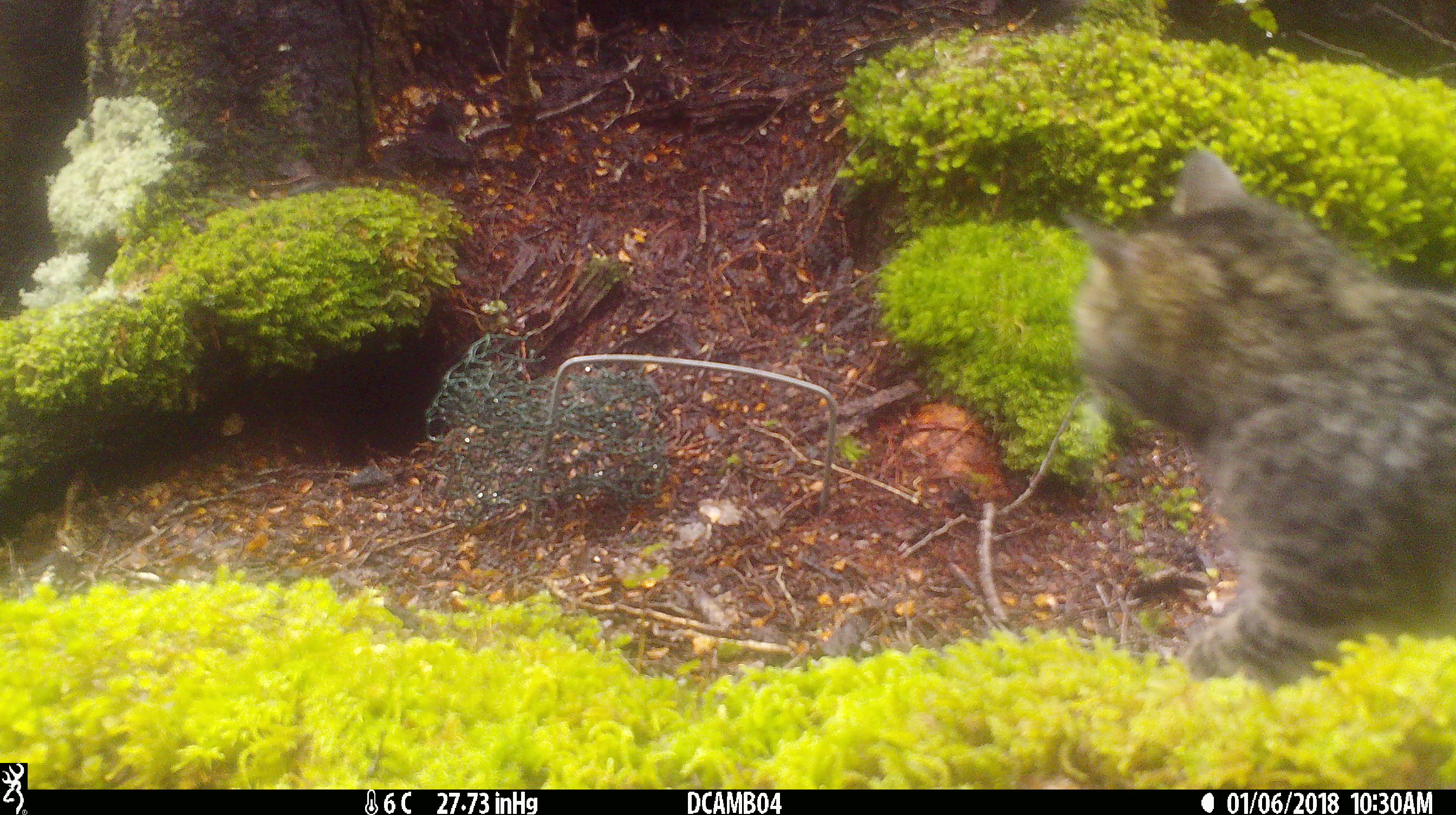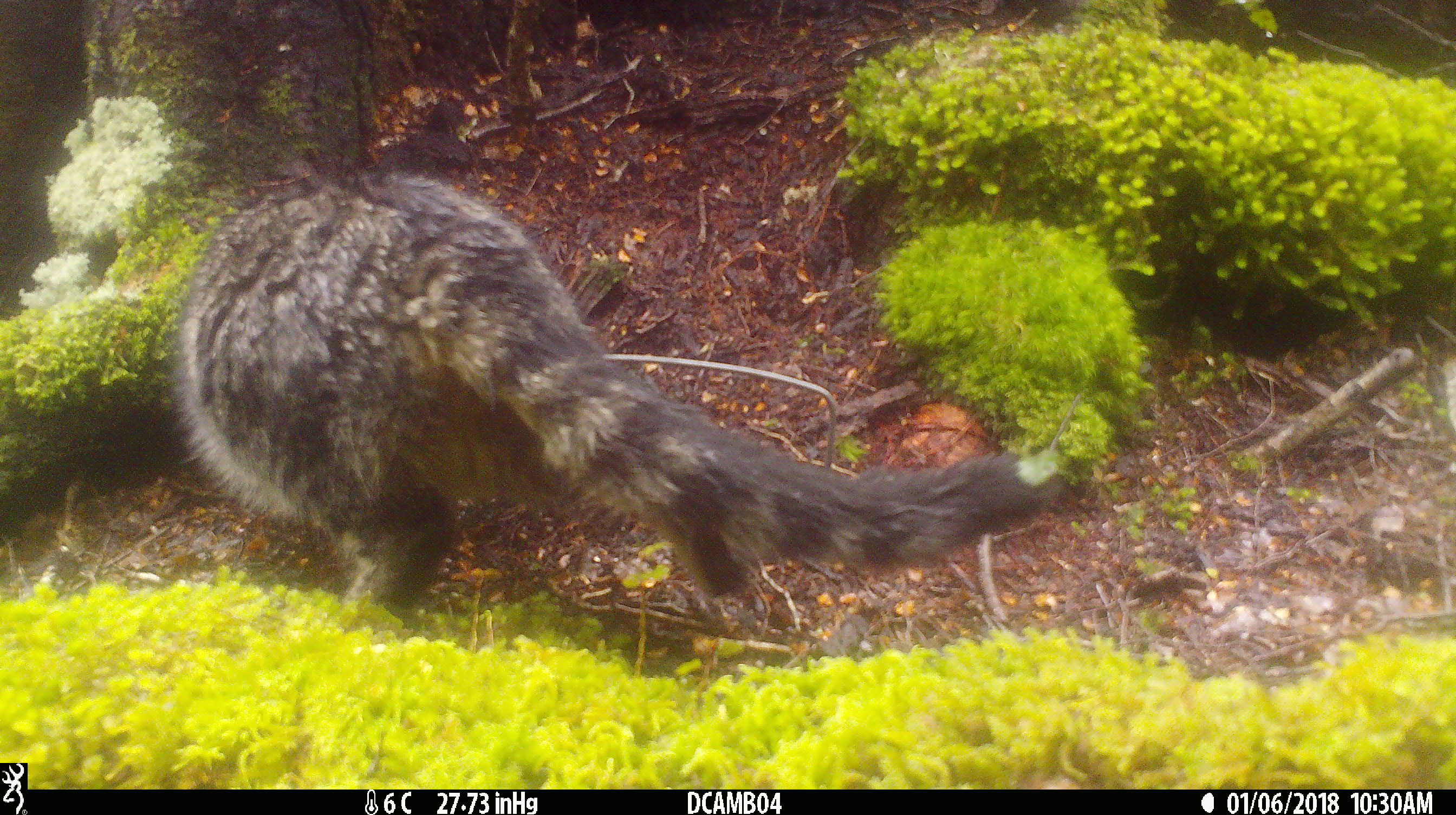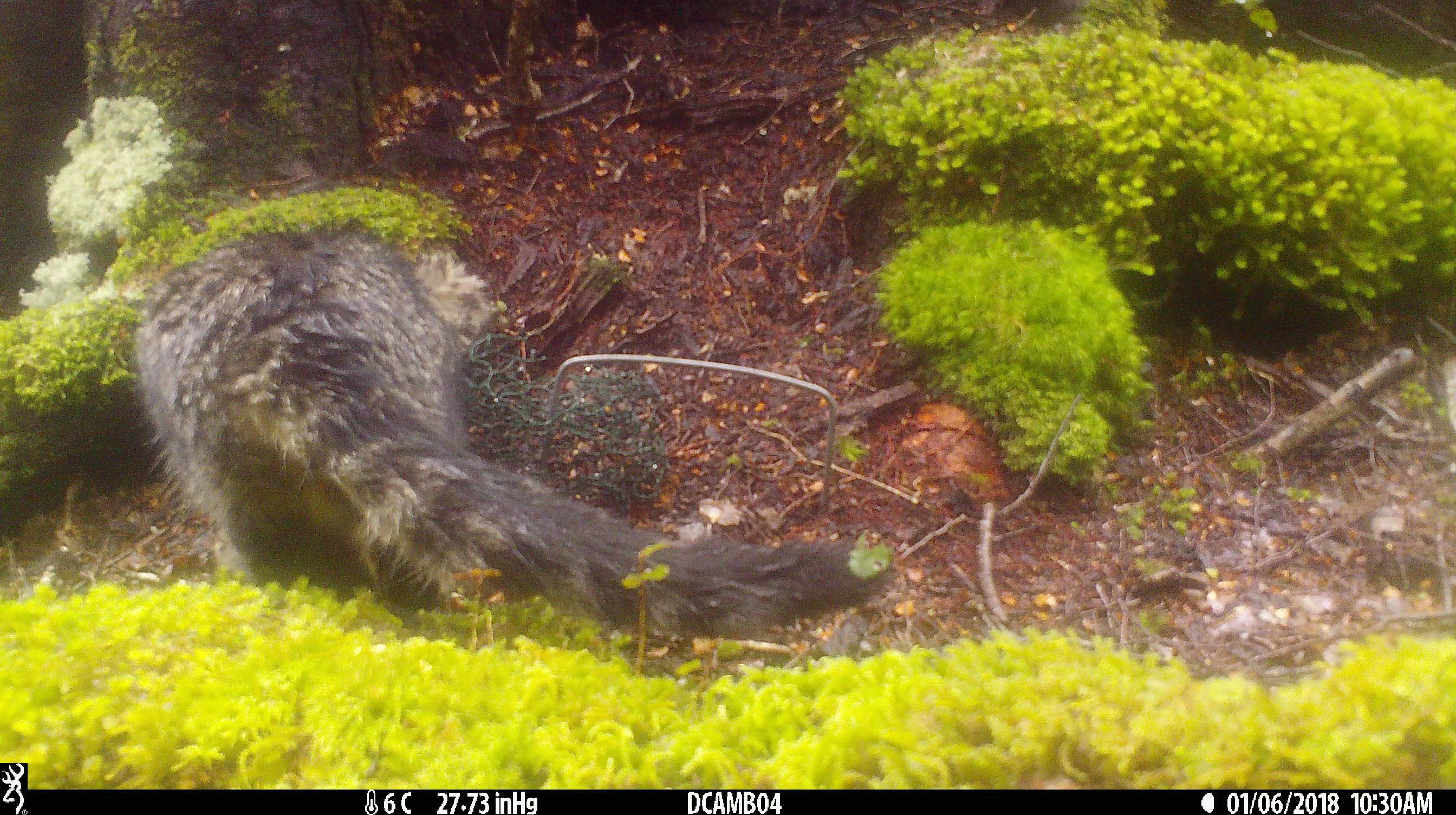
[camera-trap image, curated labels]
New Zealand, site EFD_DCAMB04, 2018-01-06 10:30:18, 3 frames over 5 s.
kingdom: Animalia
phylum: Chordata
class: Mammalia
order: Carnivora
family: Felidae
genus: Felis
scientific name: Felis catus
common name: domestic cat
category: cat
Cat (domestic cat) (Felis catus).